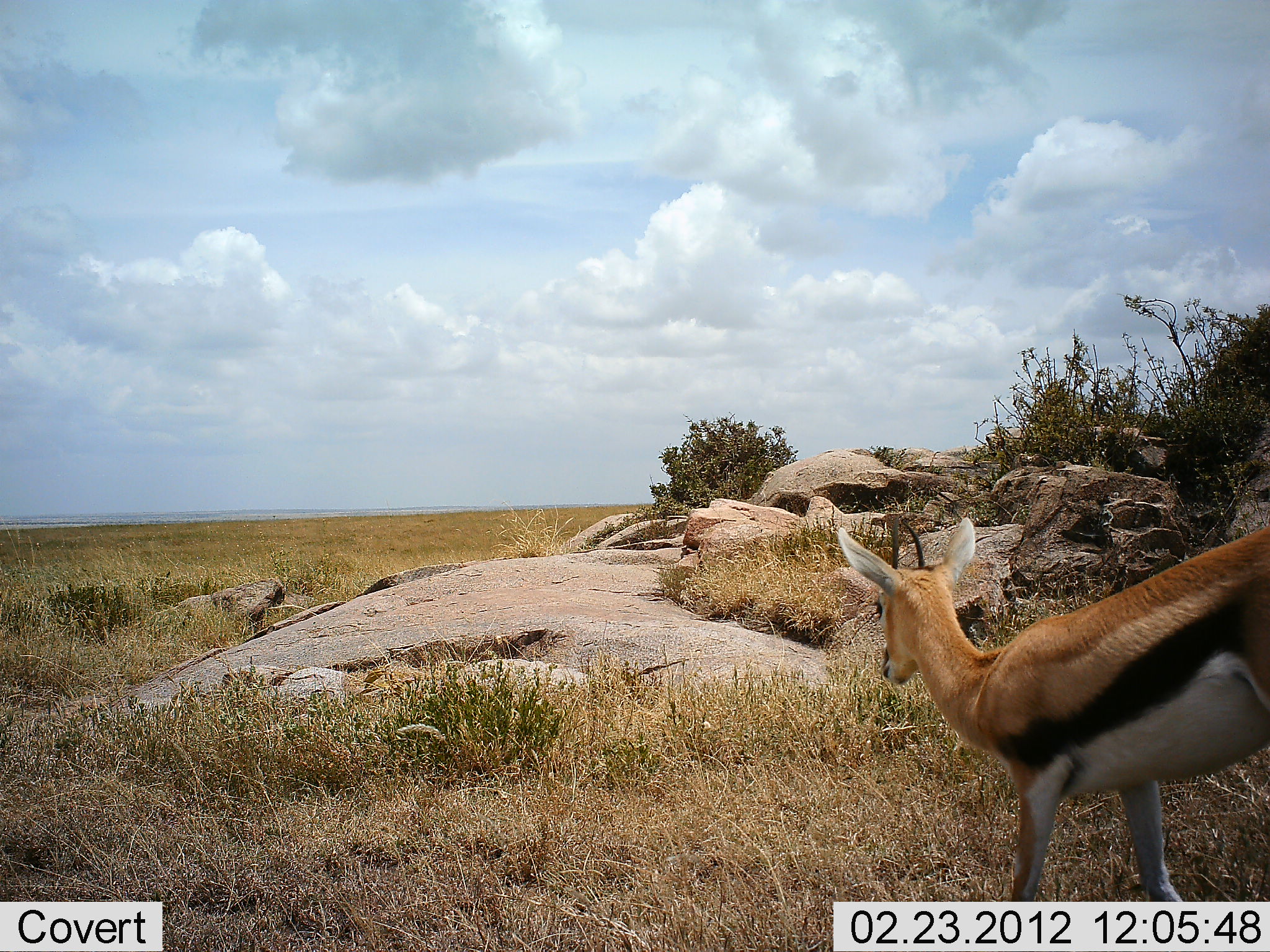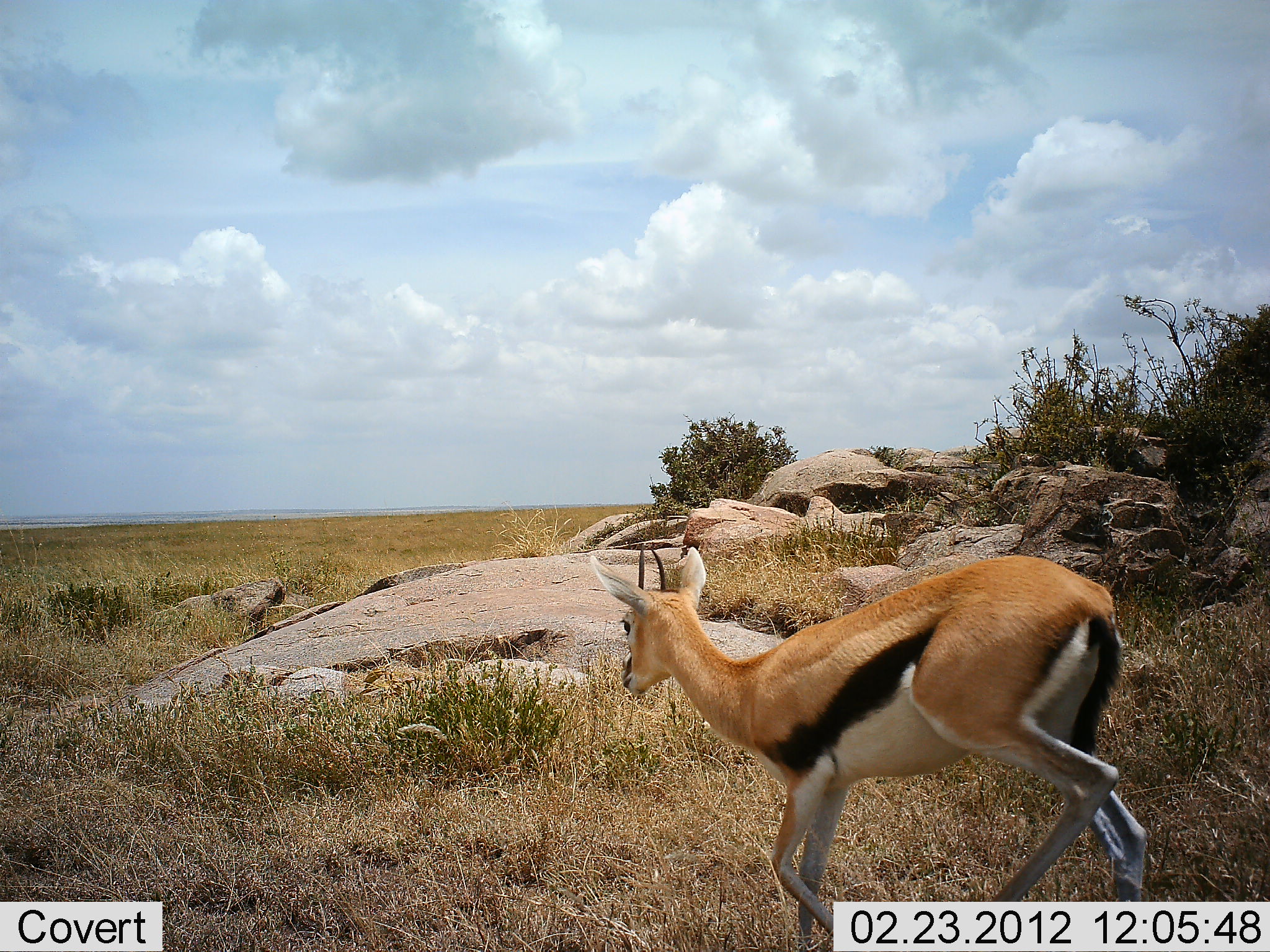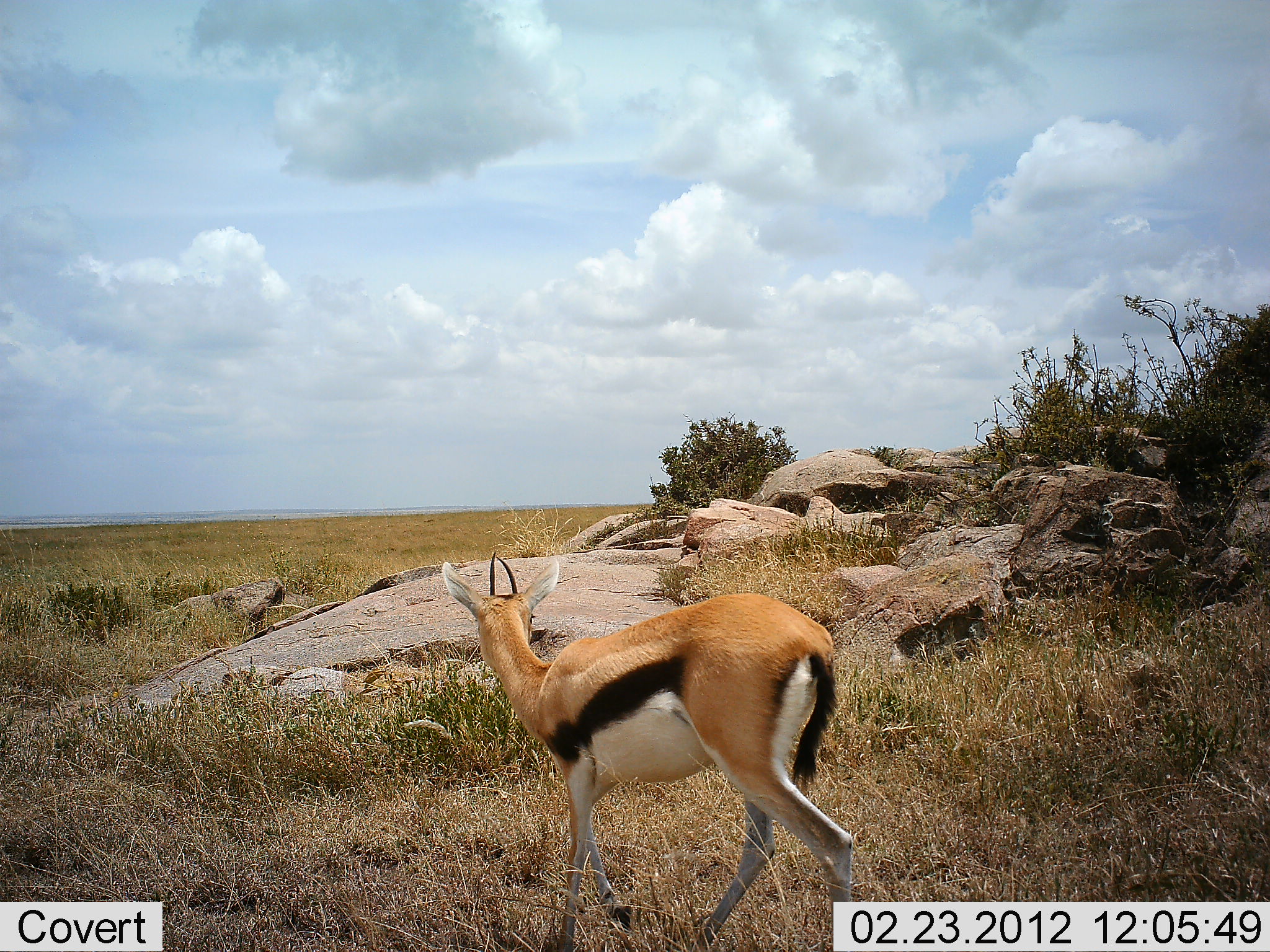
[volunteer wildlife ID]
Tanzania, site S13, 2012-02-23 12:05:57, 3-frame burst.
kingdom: Animalia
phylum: Chordata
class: Mammalia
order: Artiodactyla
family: Bovidae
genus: Eudorcas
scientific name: Eudorcas thomsonii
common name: thomson's gazelle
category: gazellethomsons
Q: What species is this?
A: Gazellethomsons (thomson's gazelle) (Eudorcas thomsonii).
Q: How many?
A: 1.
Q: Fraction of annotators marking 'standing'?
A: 0%.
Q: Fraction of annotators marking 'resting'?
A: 0%.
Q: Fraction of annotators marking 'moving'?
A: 100%.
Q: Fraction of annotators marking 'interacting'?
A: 0%.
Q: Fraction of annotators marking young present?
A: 0%.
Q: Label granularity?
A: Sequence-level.